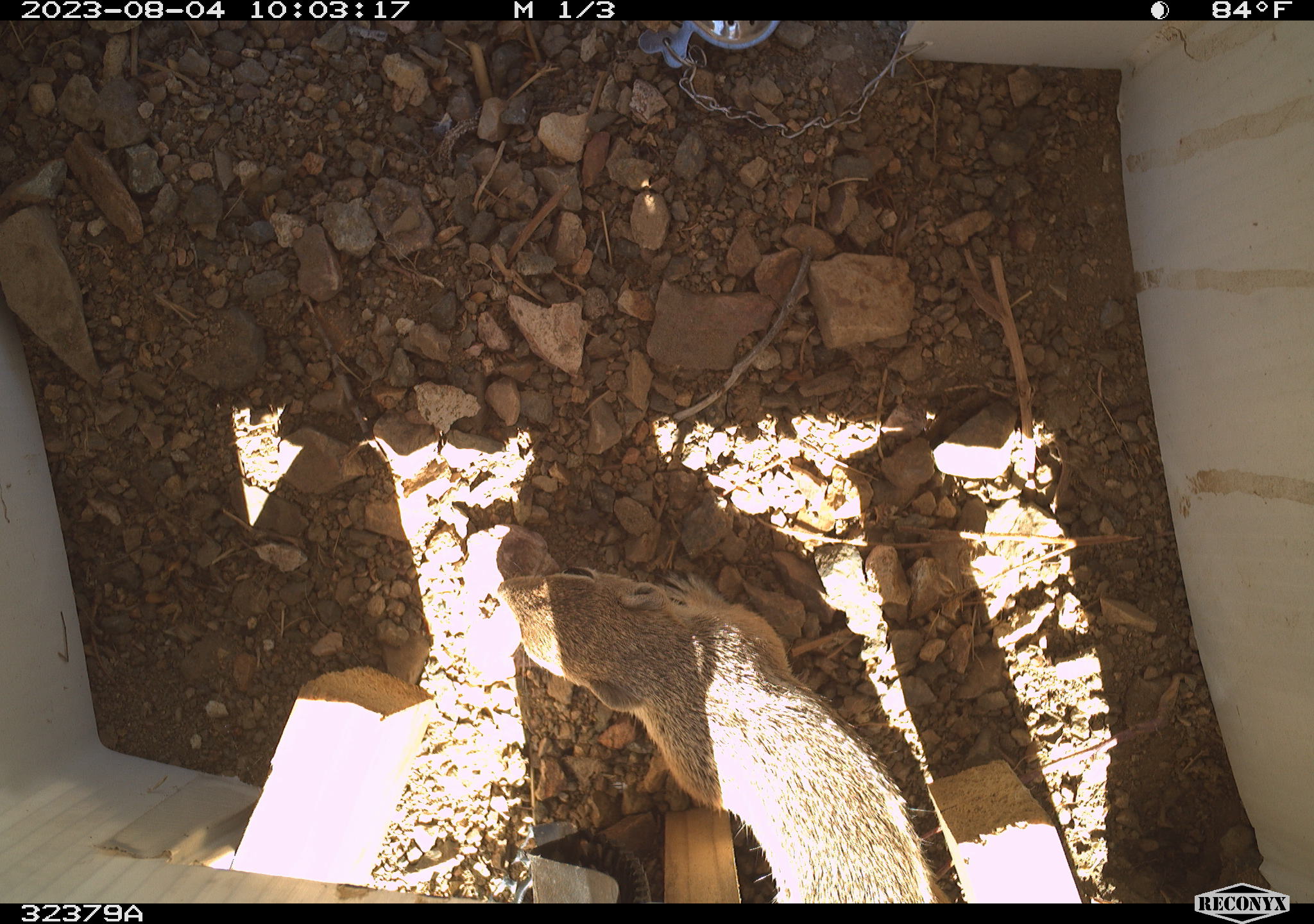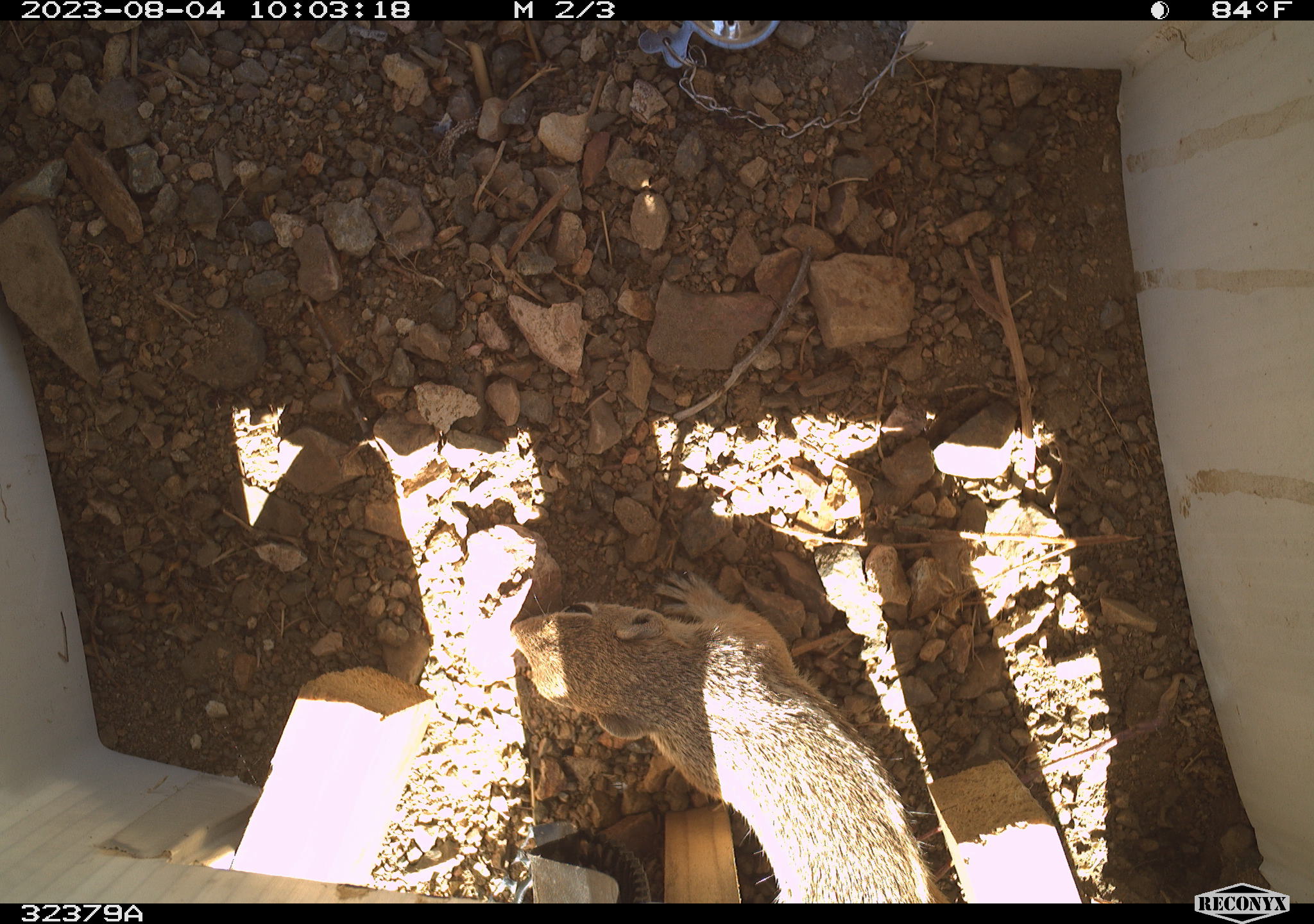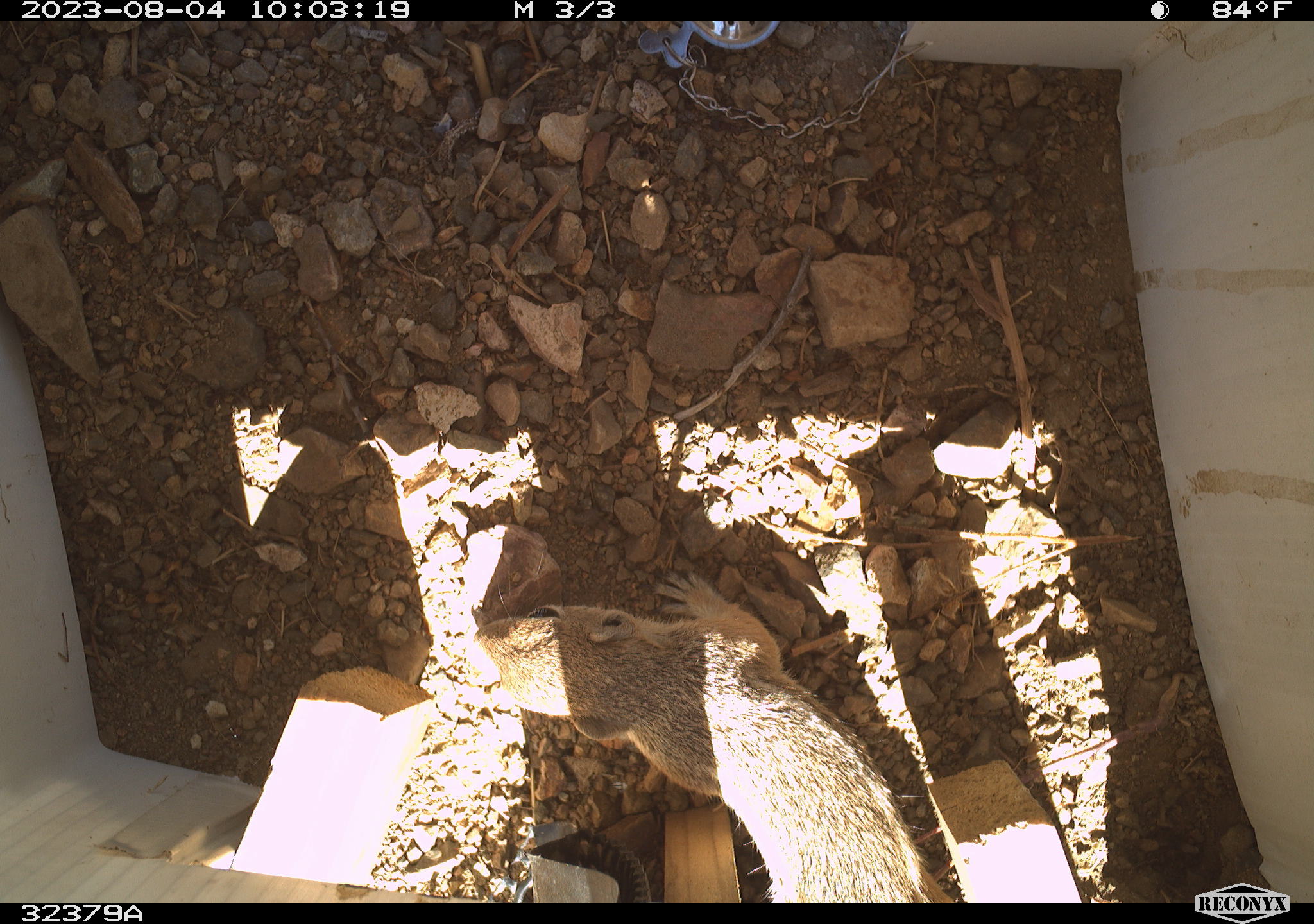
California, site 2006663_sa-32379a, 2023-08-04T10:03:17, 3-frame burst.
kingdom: Animalia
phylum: Chordata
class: Mammalia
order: Rodentia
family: Sciuridae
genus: Ammospermophilus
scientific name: Ammospermophilus leucurus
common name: white-tailed antelope squirrel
White-tailed antelope squirrel (Ammospermophilus leucurus).